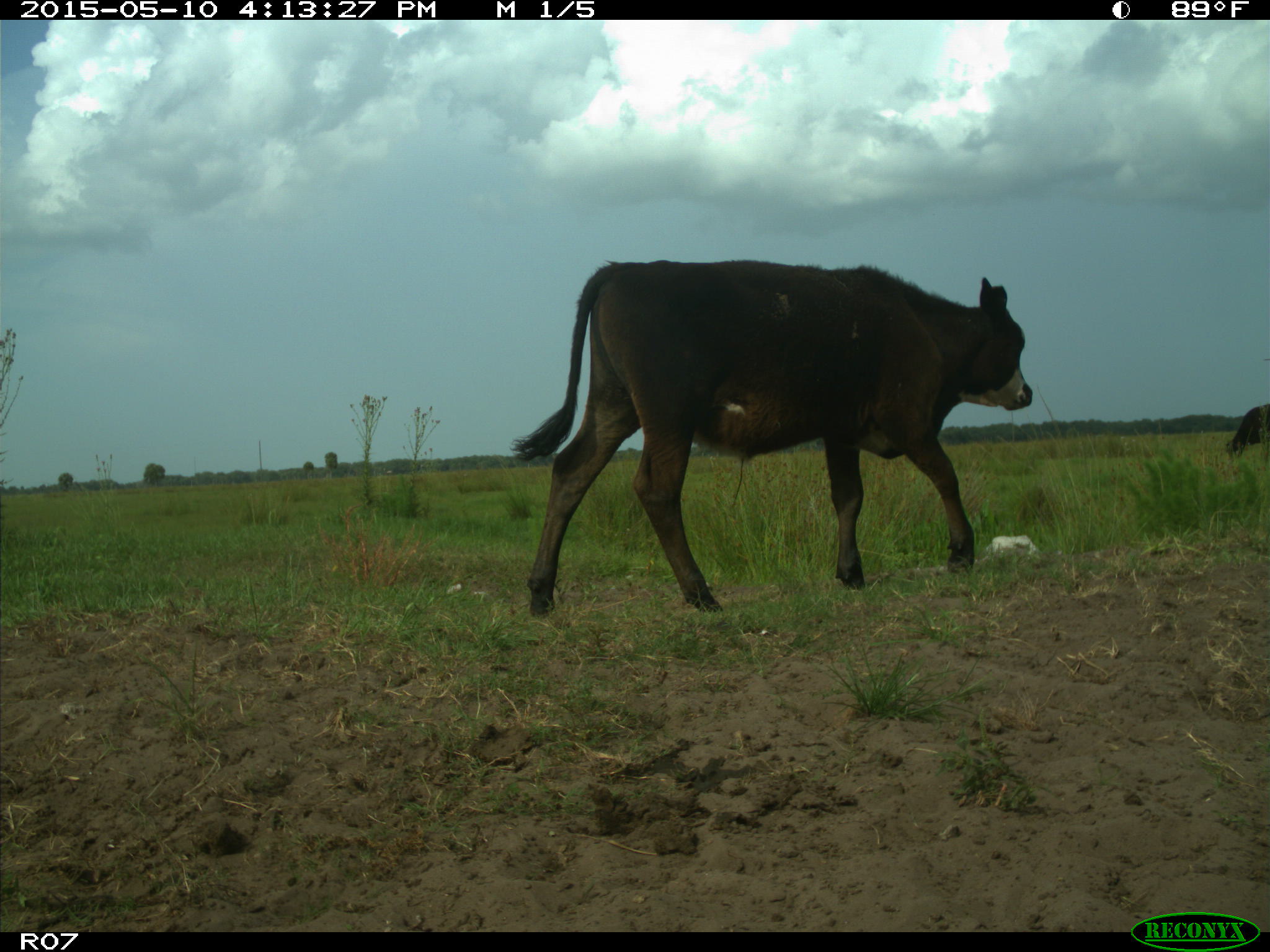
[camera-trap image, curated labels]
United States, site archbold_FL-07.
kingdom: Animalia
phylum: Chordata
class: Mammalia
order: Artiodactyla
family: Bovidae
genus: Bos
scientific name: Bos taurus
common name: domestic cow